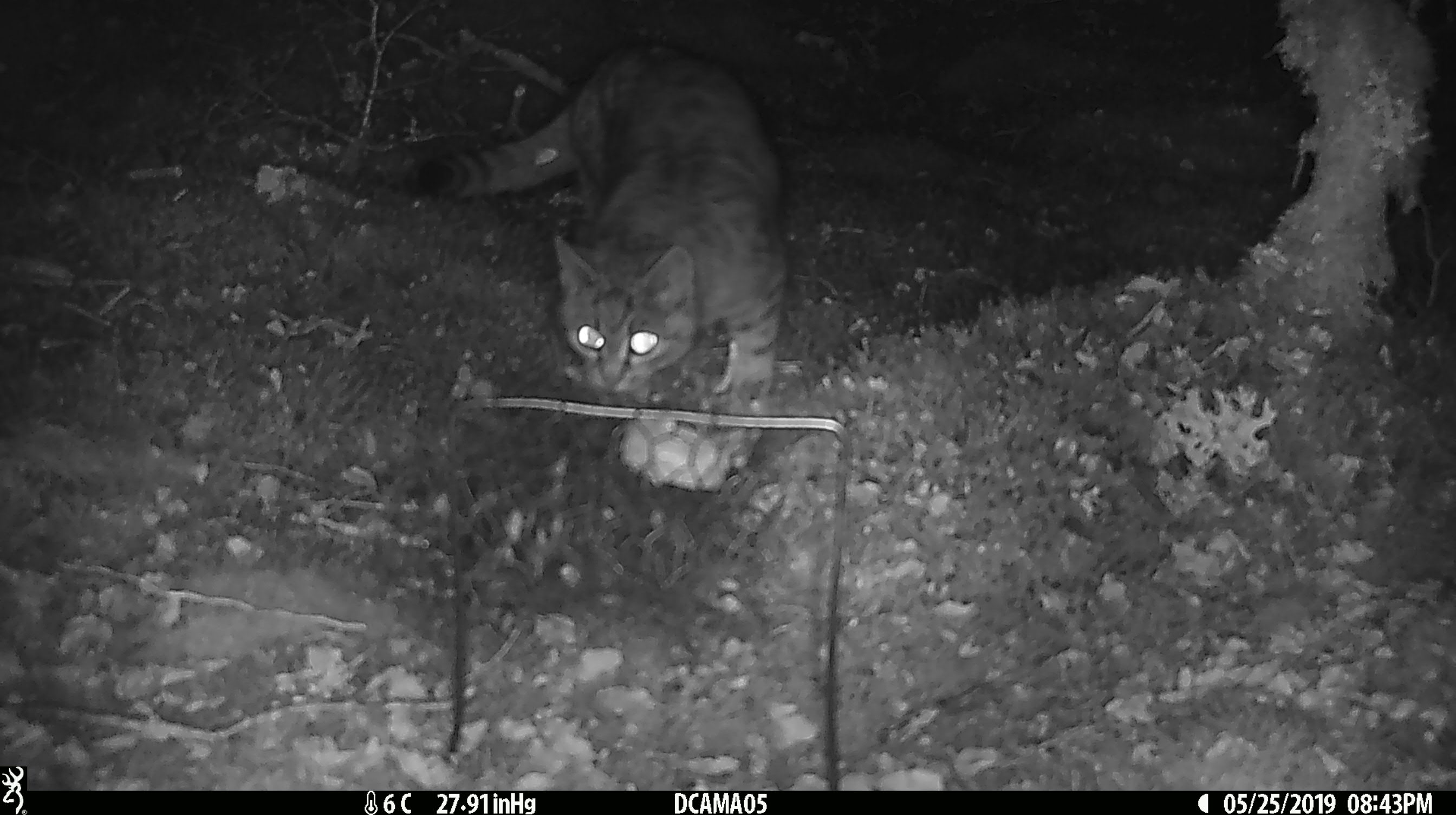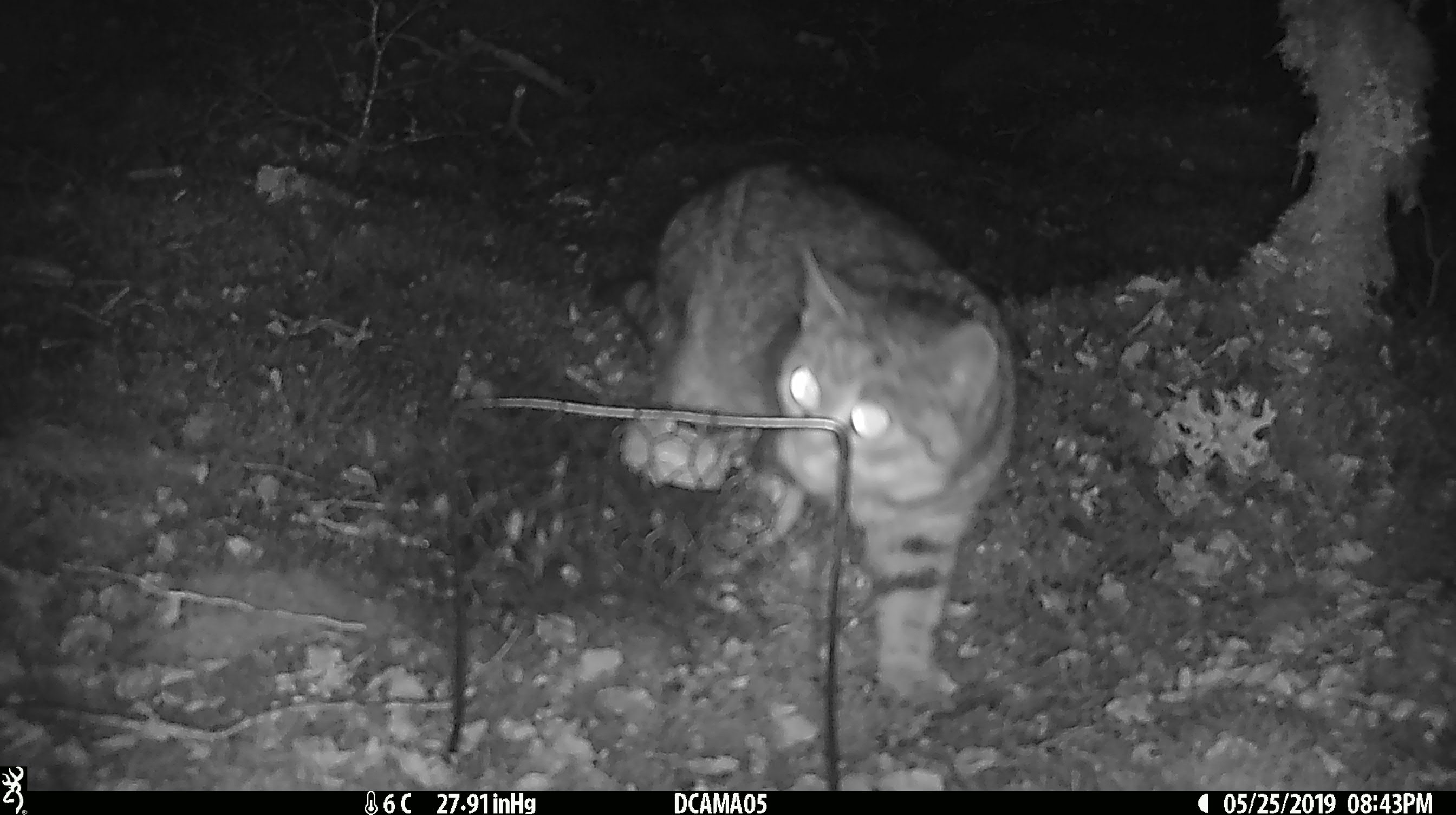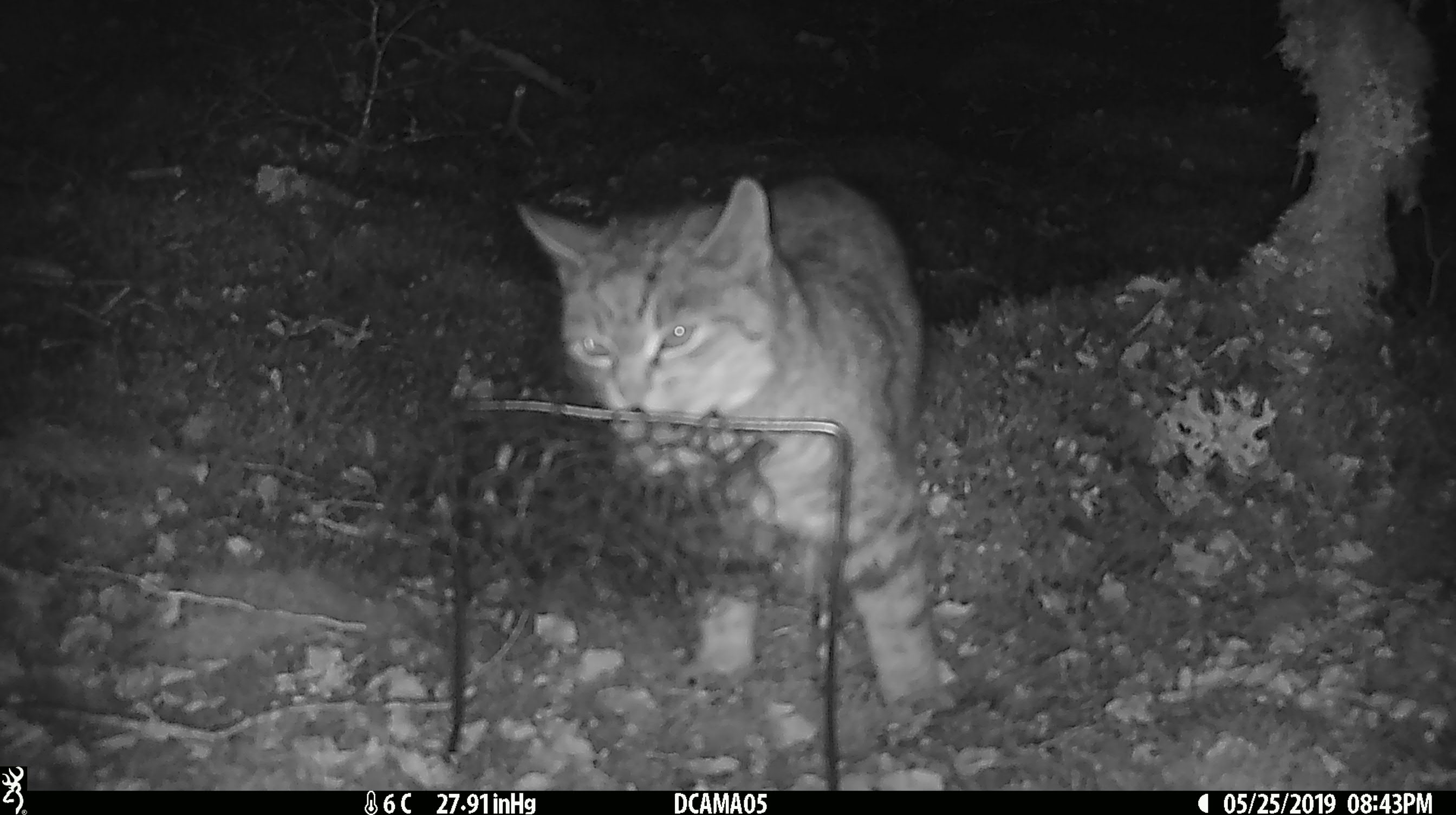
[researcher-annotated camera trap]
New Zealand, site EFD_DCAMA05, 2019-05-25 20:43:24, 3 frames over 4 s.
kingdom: Animalia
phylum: Chordata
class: Mammalia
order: Carnivora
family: Felidae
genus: Felis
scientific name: Felis catus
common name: domestic cat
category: cat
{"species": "cat (domestic cat) (Felis catus)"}